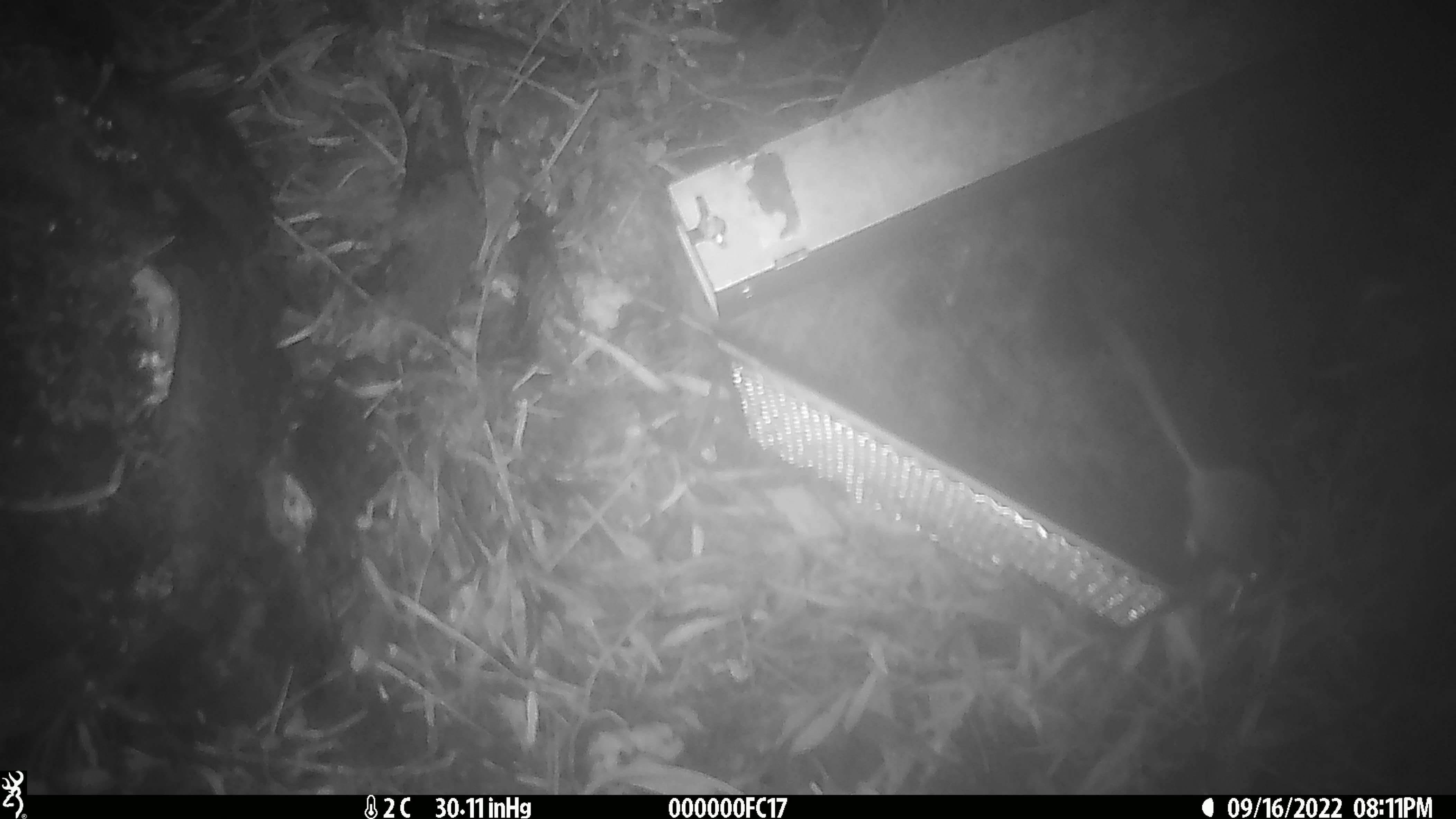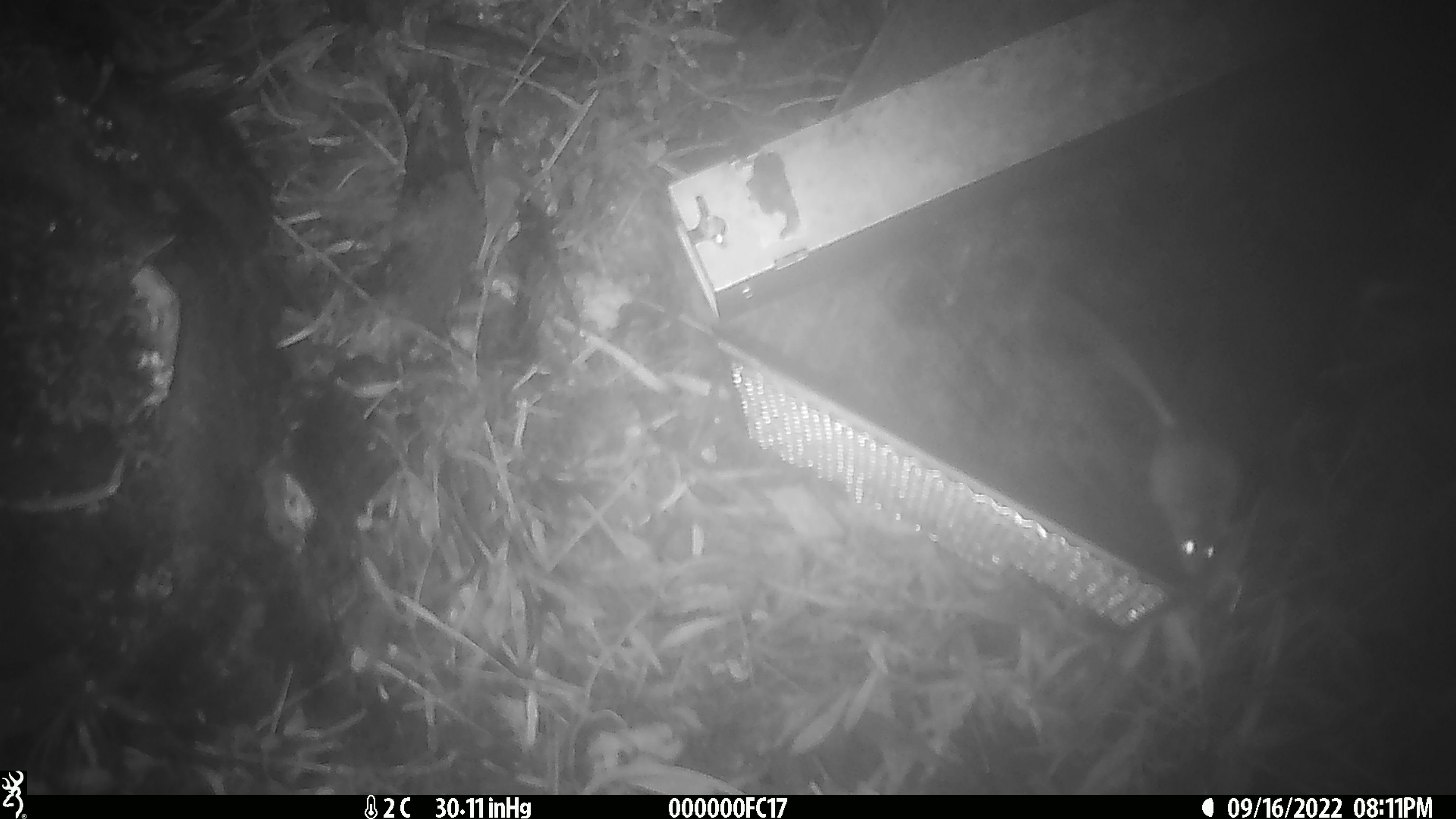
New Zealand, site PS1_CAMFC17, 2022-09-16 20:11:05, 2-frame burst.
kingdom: Animalia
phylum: Chordata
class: Mammalia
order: Rodentia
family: Muridae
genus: Mus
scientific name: Mus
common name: mouse